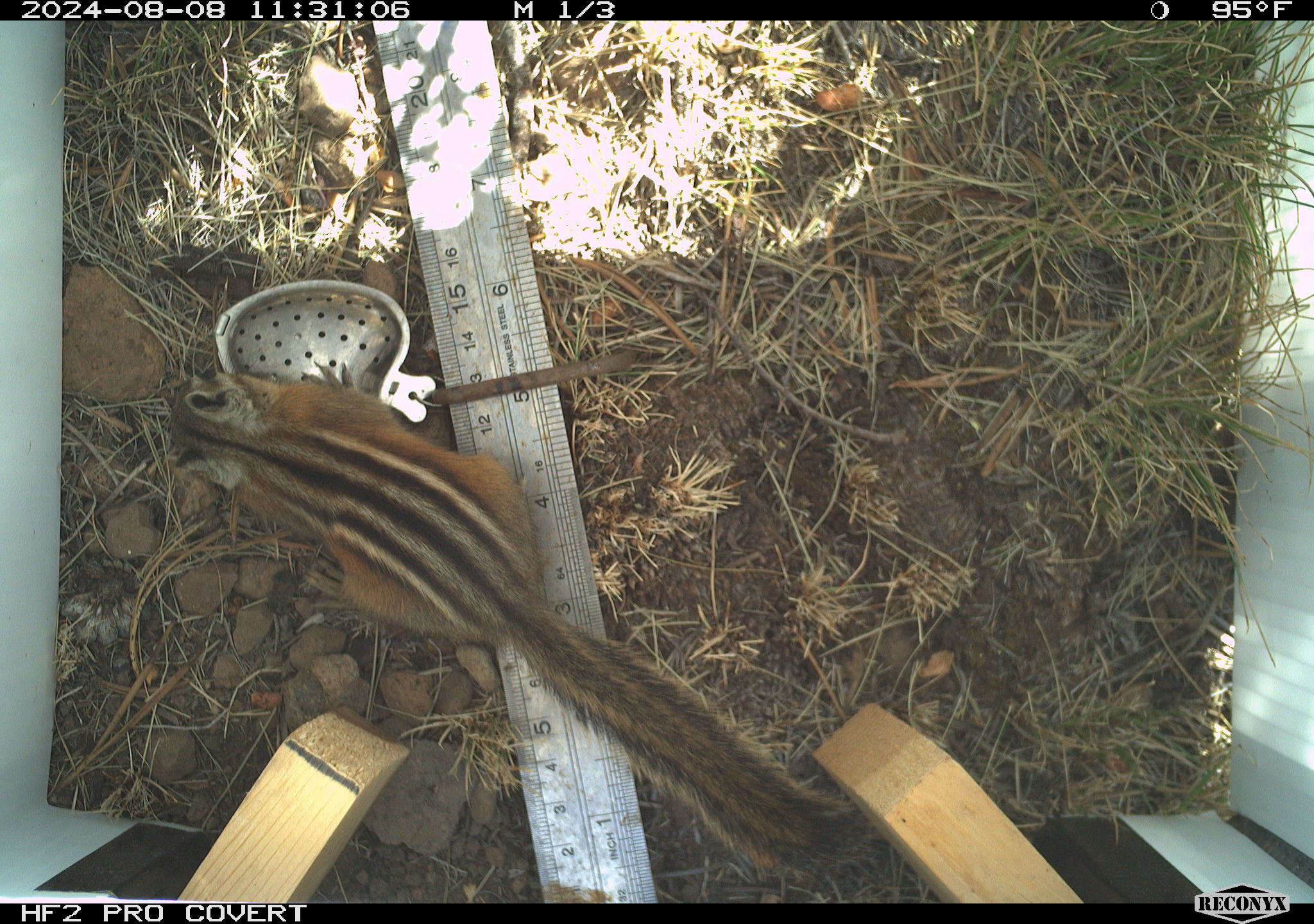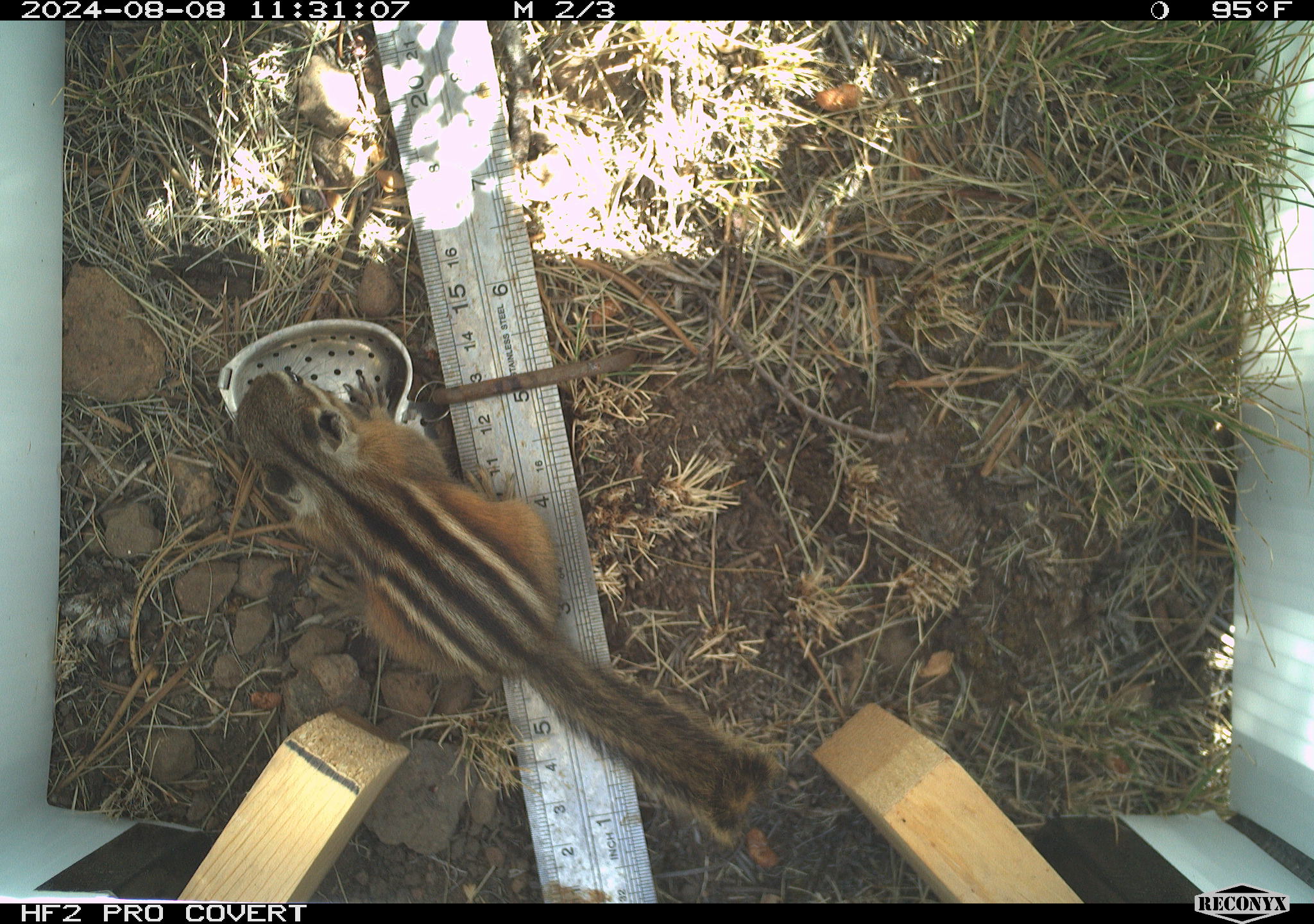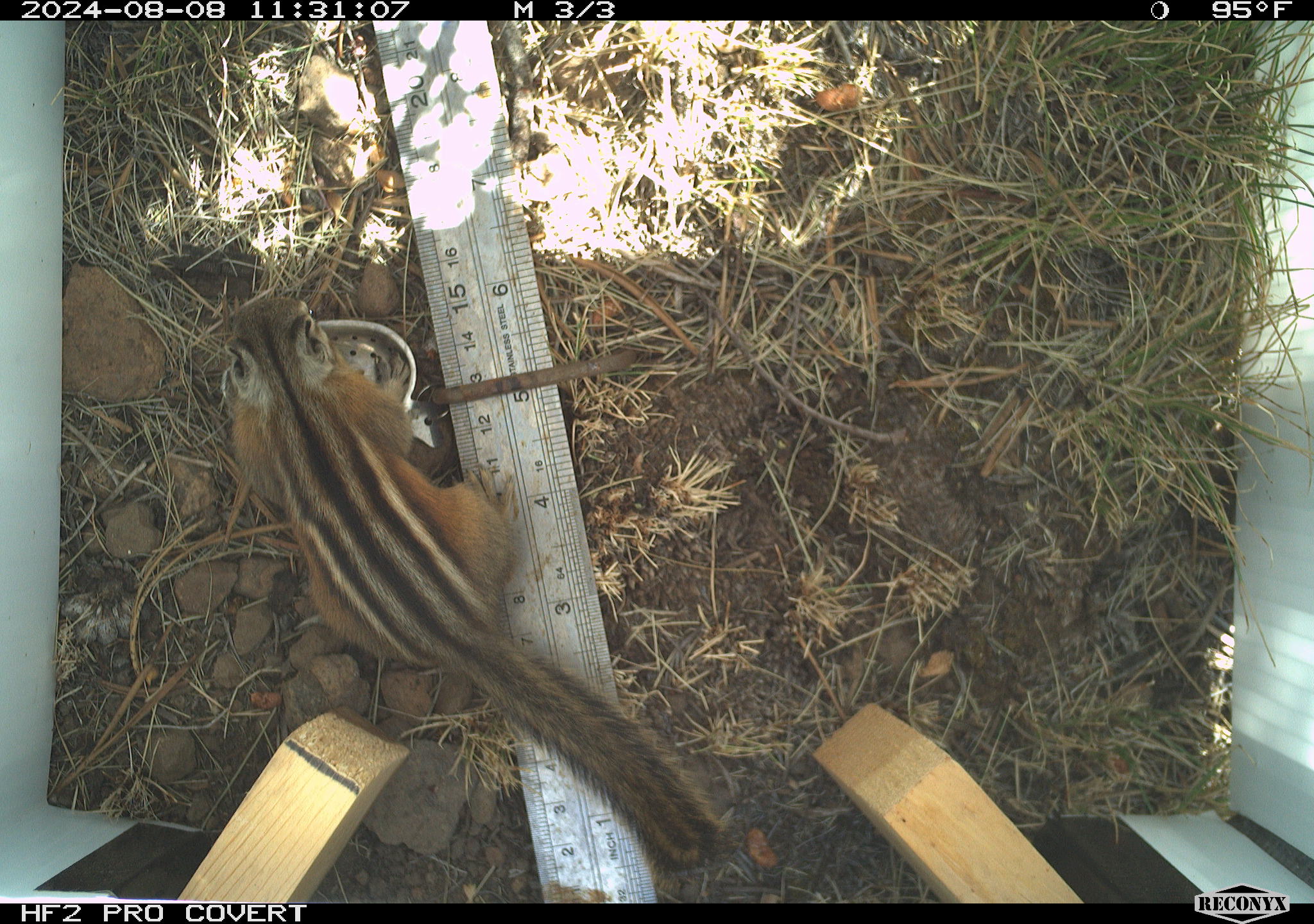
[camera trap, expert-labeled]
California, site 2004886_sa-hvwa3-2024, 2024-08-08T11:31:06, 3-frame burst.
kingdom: Animalia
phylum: Chordata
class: Mammalia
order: Rodentia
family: Sciuridae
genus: Neotamias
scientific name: Neotamias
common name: western chipmunks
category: neotamias species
Neotamias species (western chipmunks) (Neotamias).